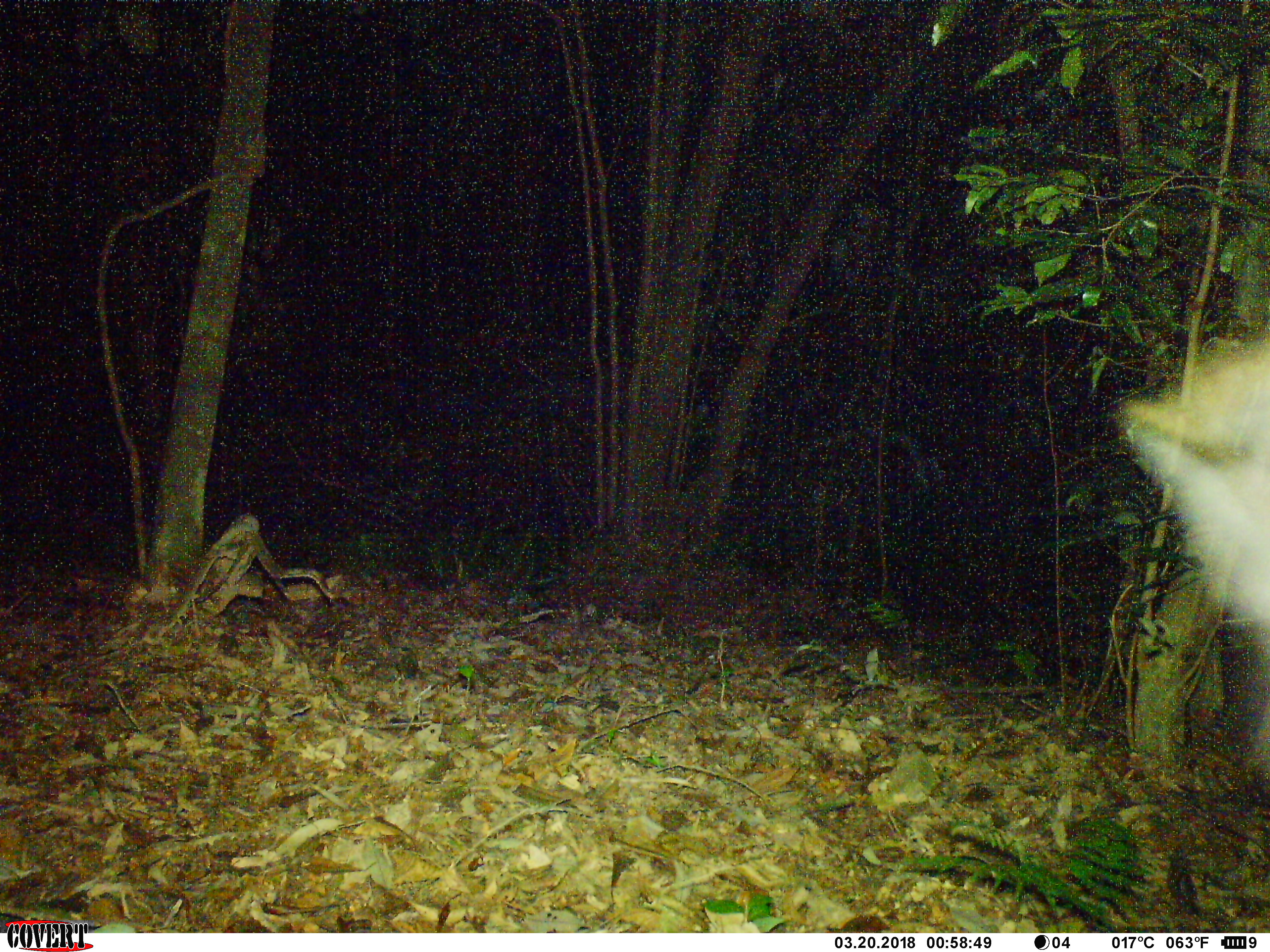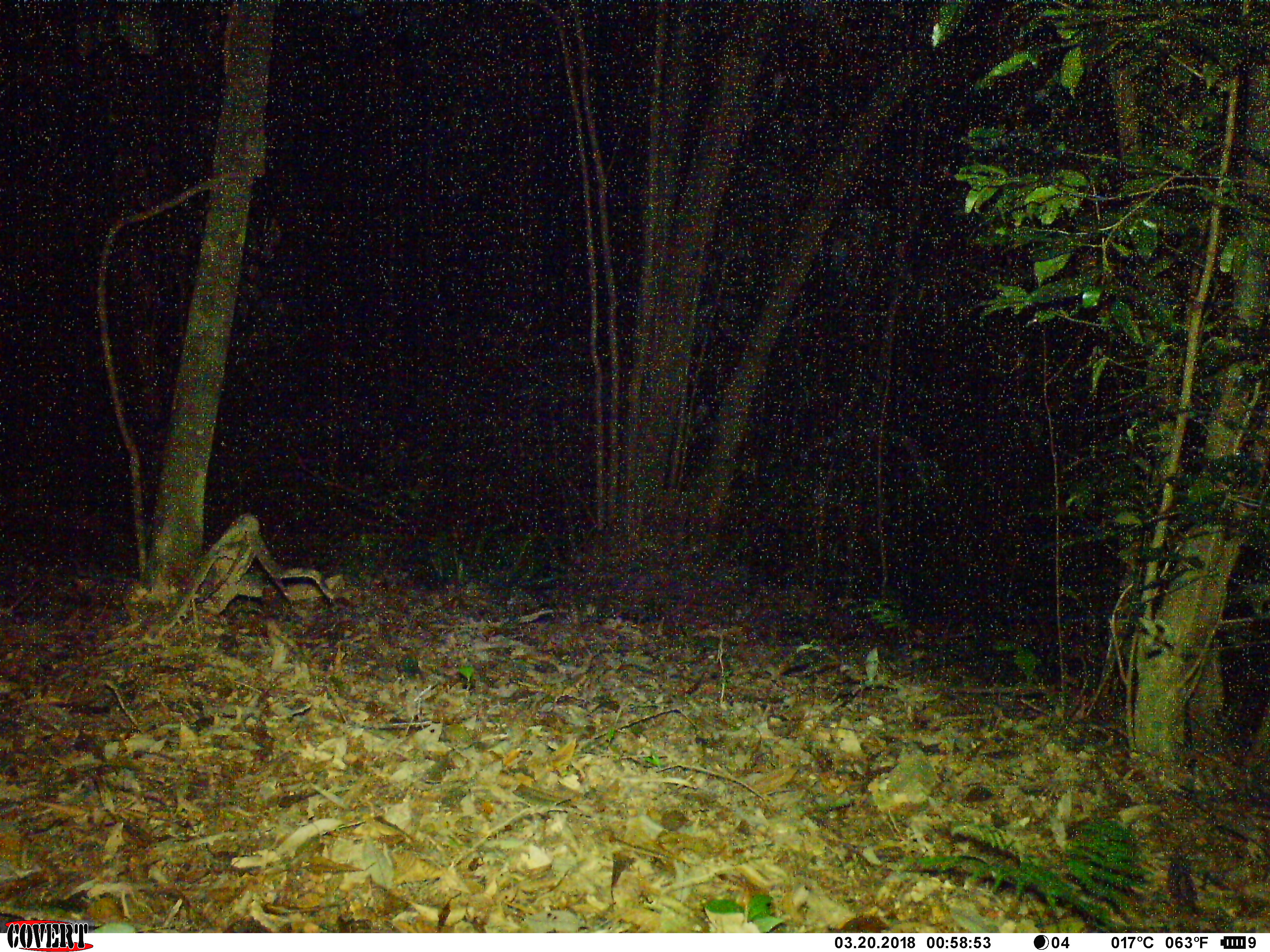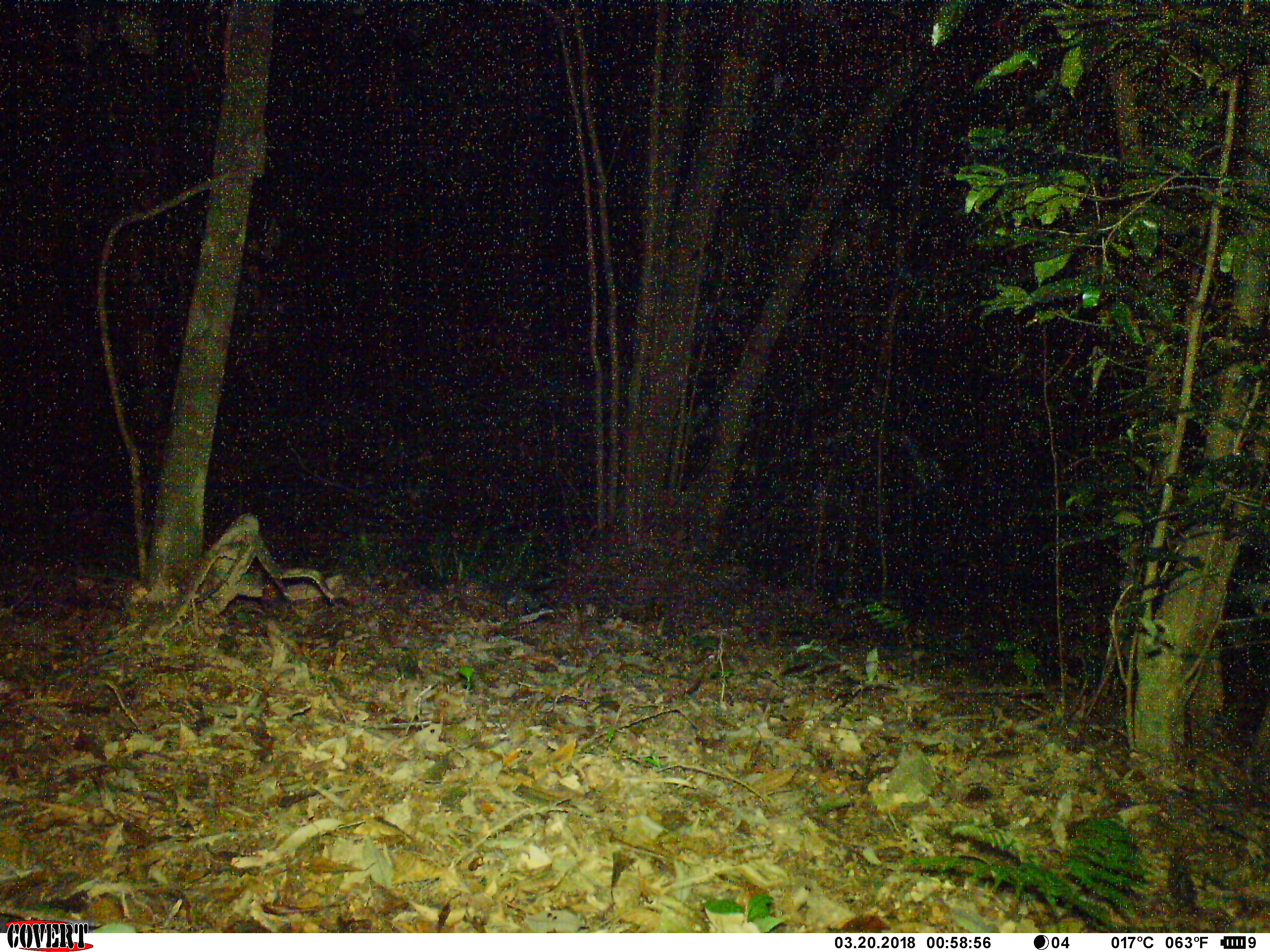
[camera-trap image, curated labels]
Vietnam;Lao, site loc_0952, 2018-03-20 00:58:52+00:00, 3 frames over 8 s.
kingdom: Animalia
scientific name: Animalia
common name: animal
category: unidentified animal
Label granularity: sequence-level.